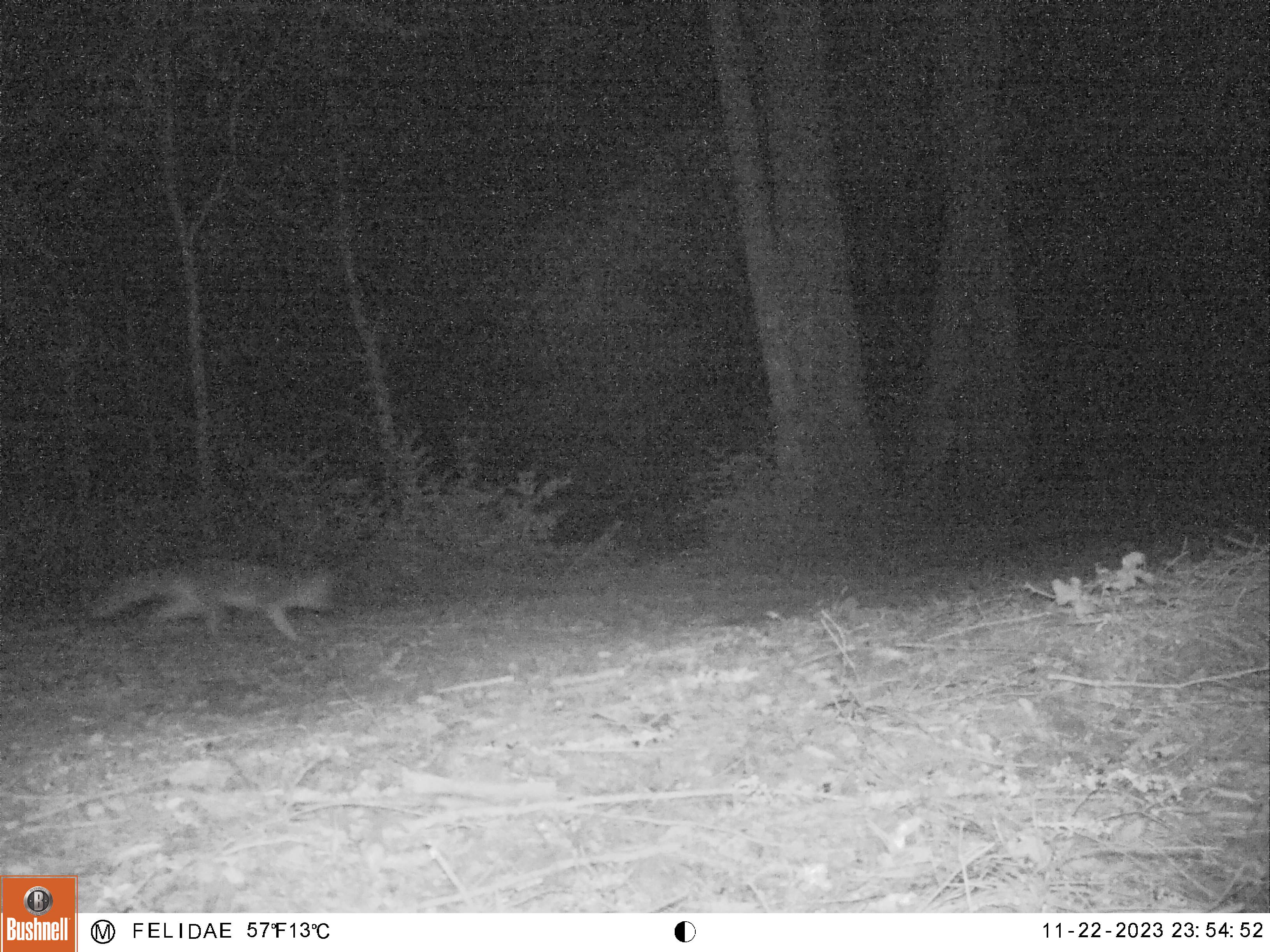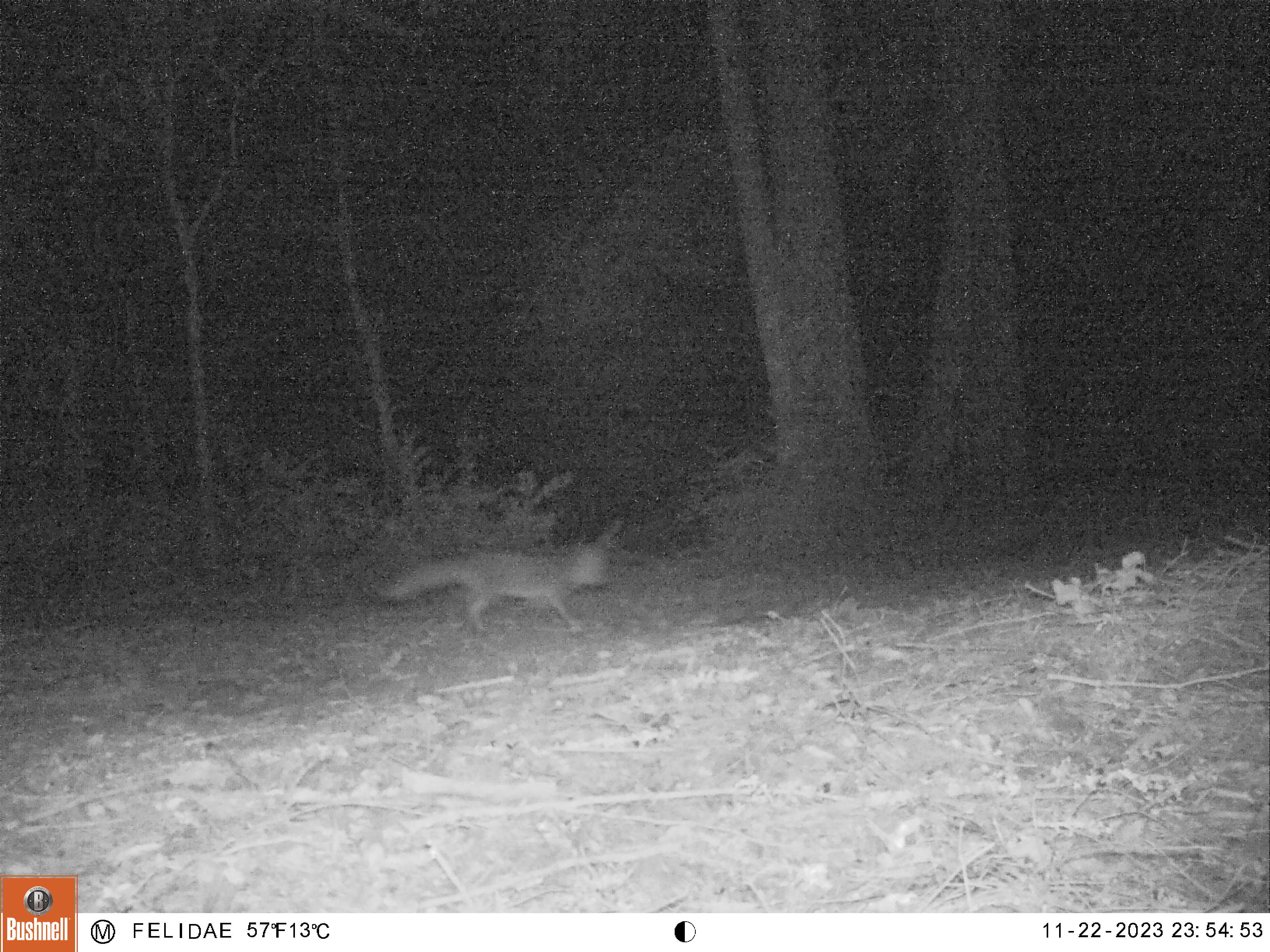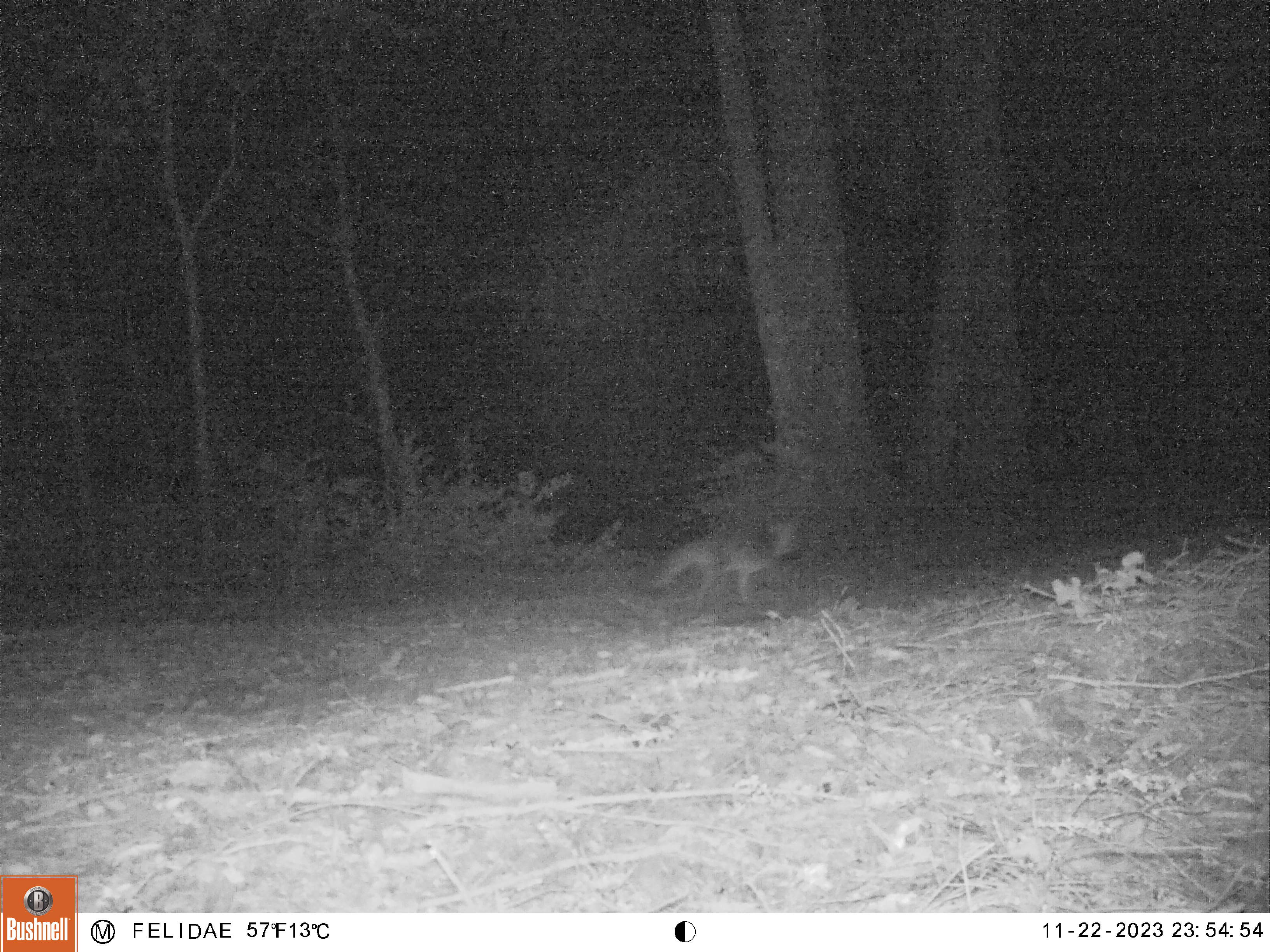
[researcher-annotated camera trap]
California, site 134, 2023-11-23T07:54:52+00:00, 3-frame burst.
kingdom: Animalia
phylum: Chordata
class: Mammalia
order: Carnivora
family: Canidae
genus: Urocyon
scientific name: Urocyon cinereoargenteus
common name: gray fox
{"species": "gray fox (Urocyon cinereoargenteus)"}